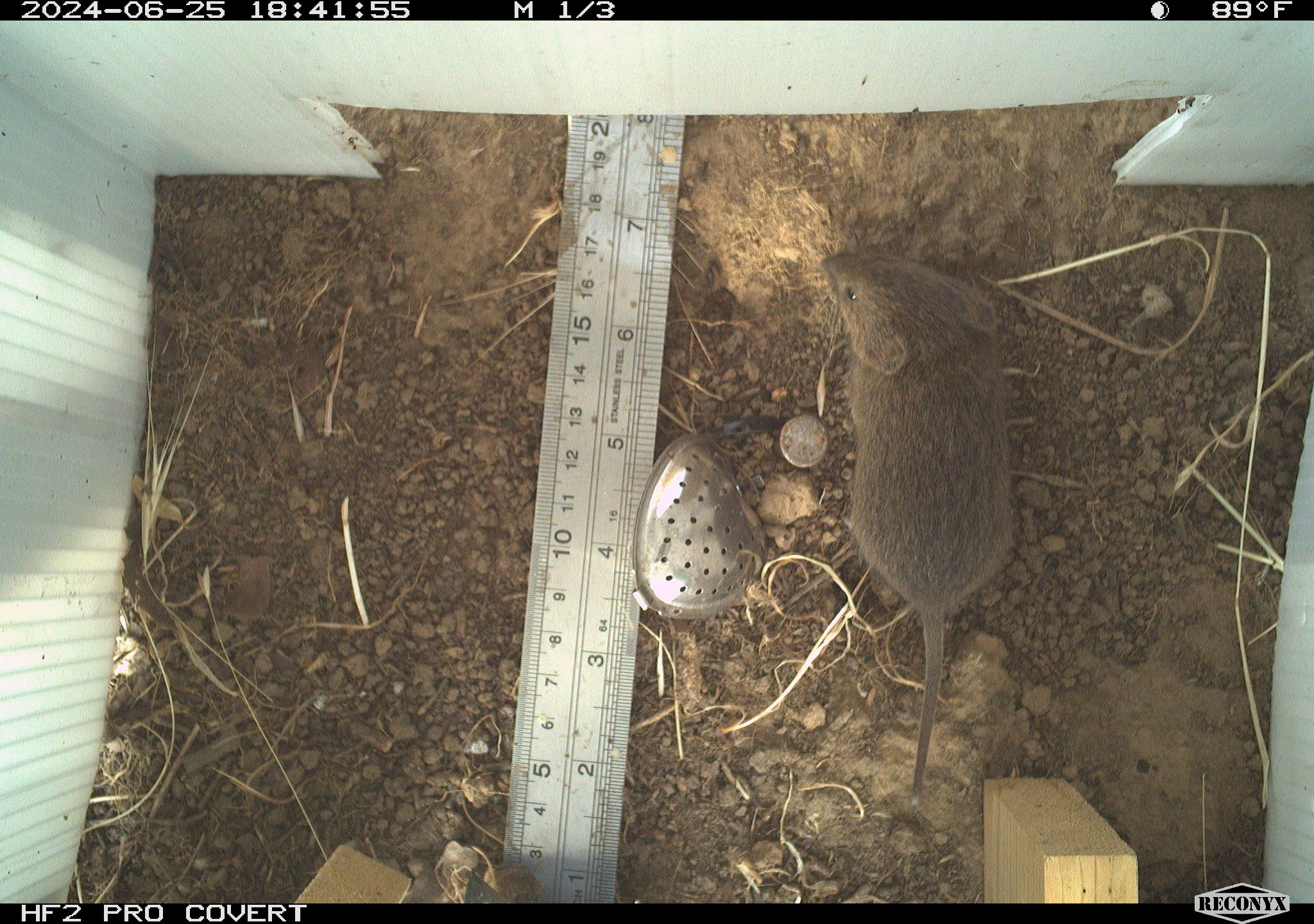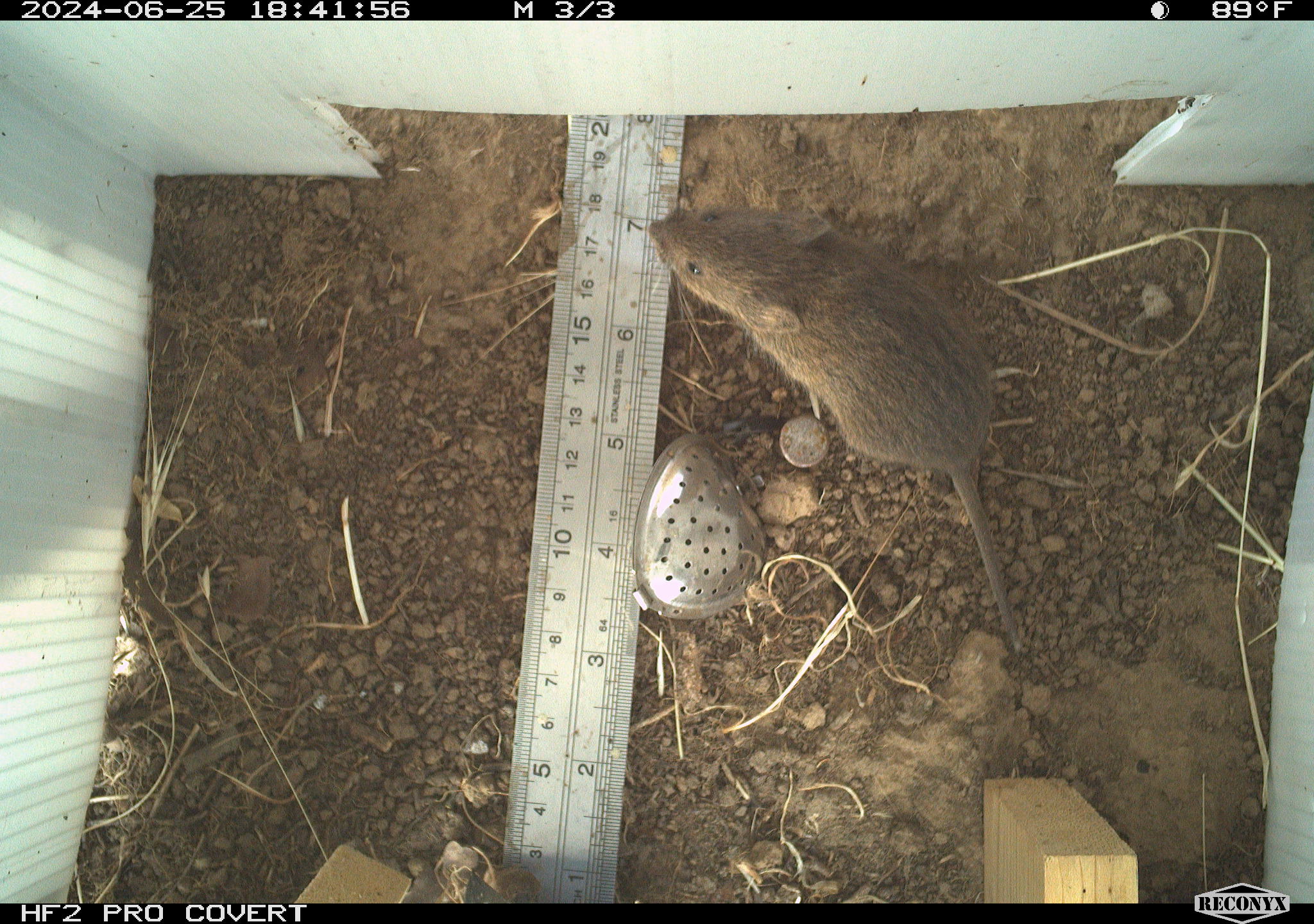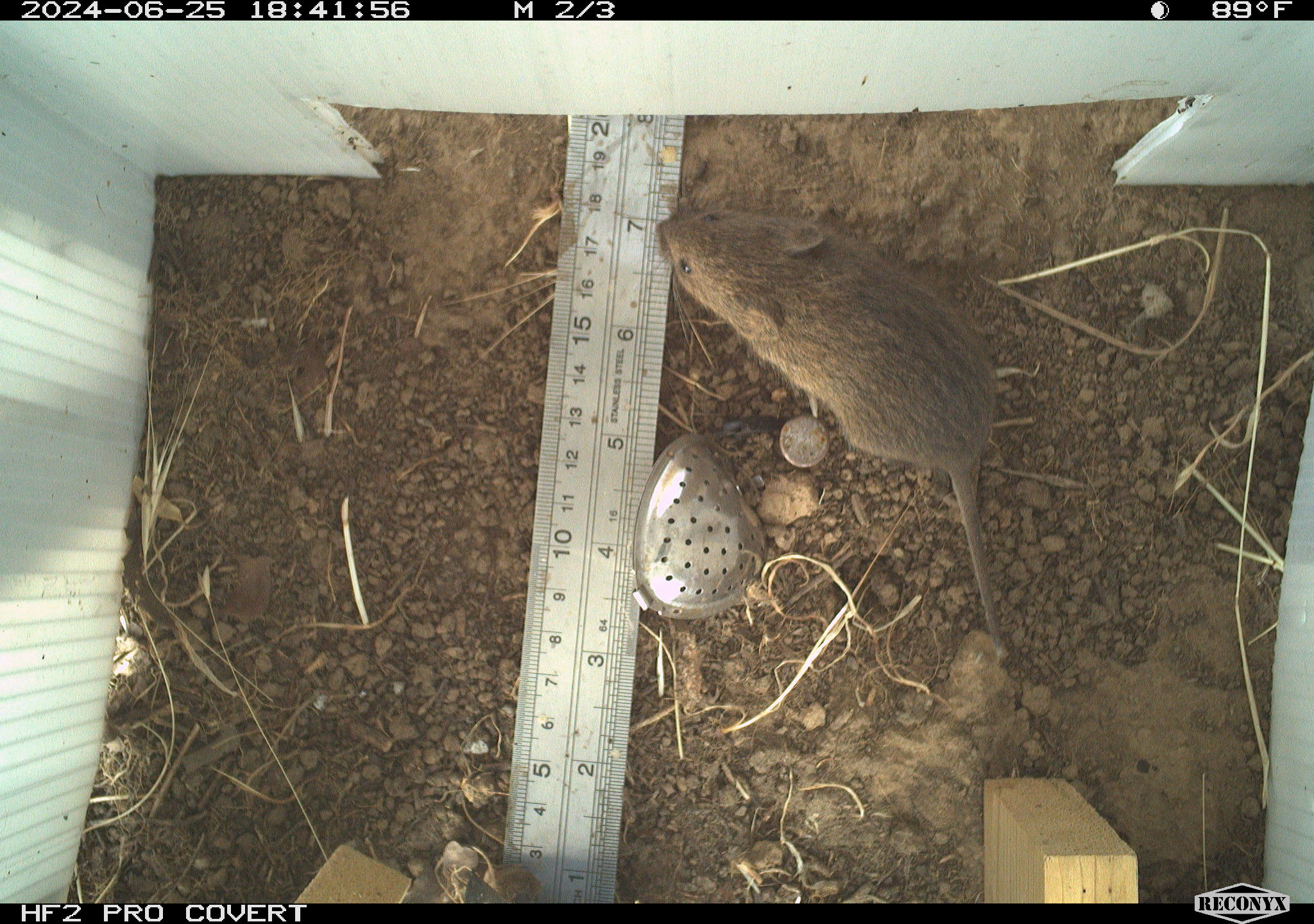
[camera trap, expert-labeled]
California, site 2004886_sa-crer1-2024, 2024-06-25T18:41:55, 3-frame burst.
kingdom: Animalia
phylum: Chordata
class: Mammalia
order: Rodentia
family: Cricetidae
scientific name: Arvicolinae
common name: voles, lemmings, and muskrats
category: arvicolinae subfamily